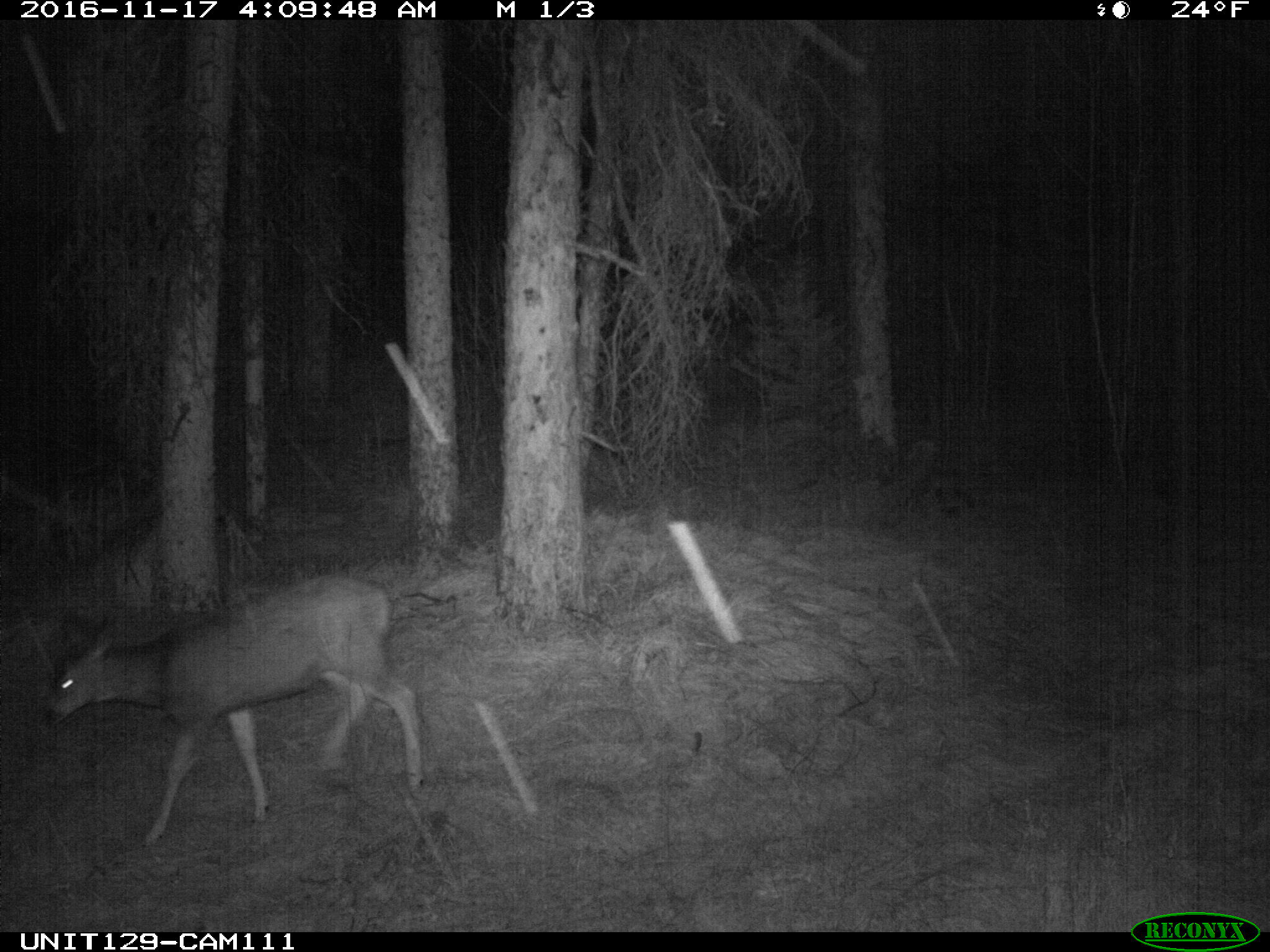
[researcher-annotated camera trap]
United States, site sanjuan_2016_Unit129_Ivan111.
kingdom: Animalia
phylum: Chordata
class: Mammalia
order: Artiodactyla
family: Cervidae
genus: Odocoileus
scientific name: Odocoileus hemionus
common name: mule deer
Odocoileus hemionus (mule deer).